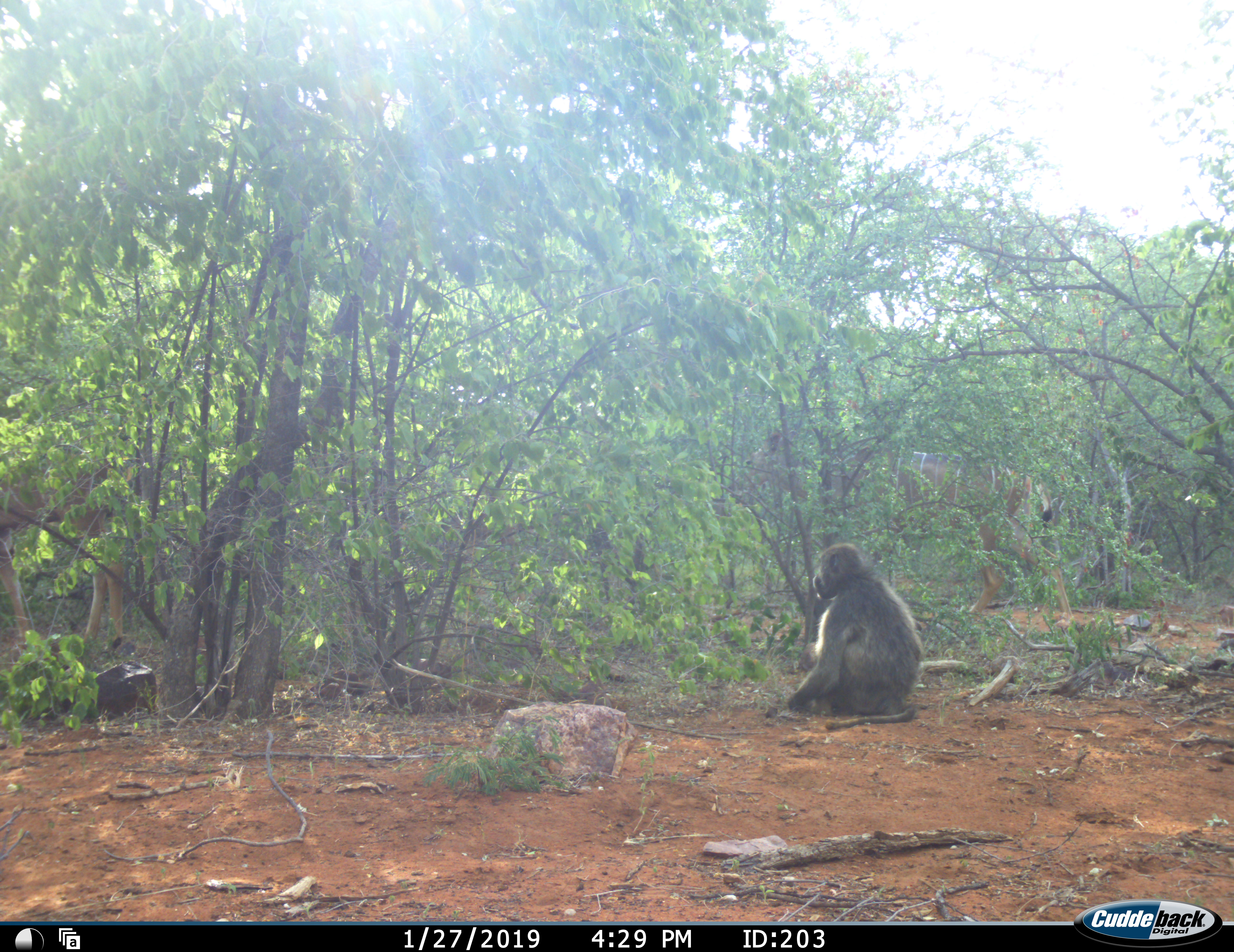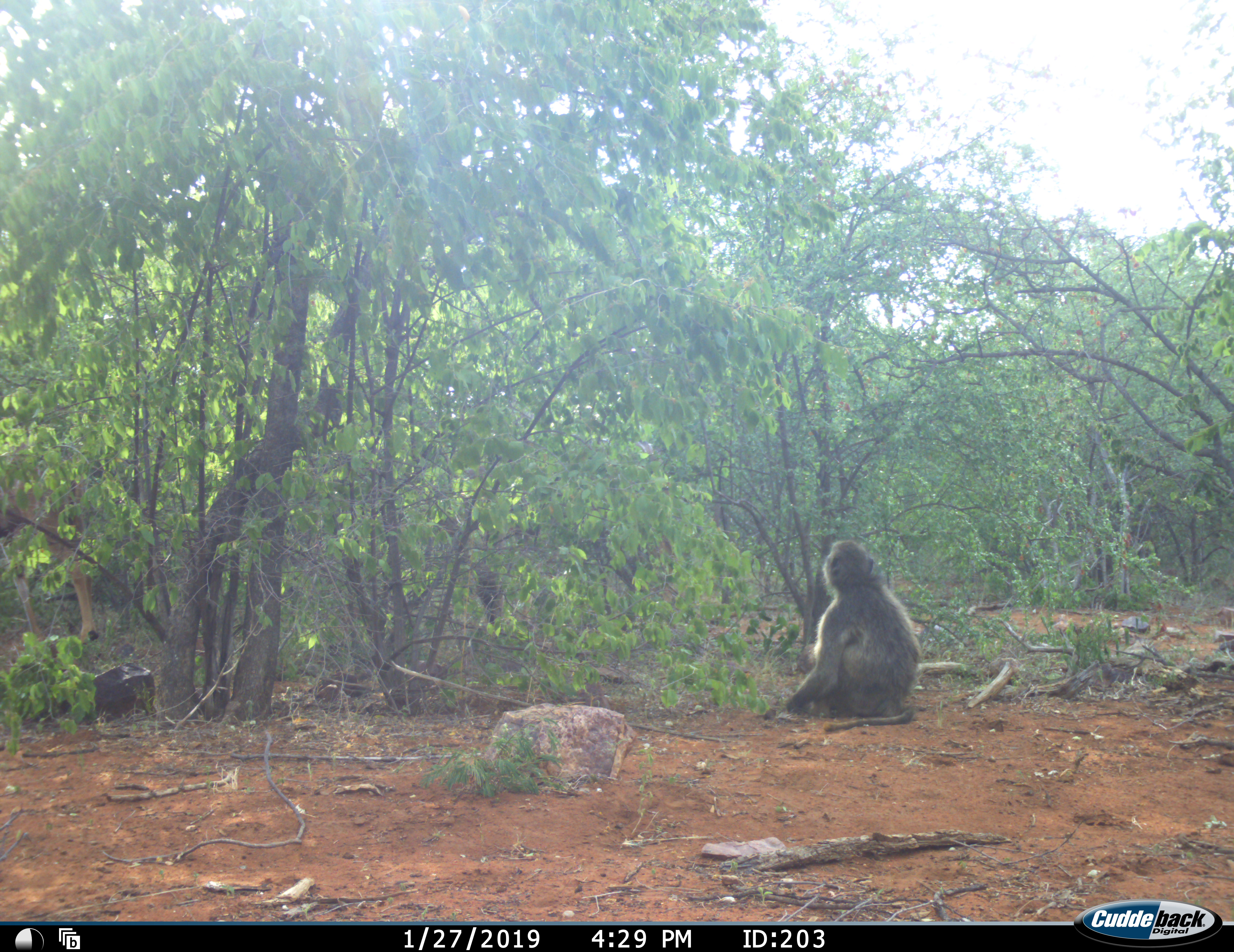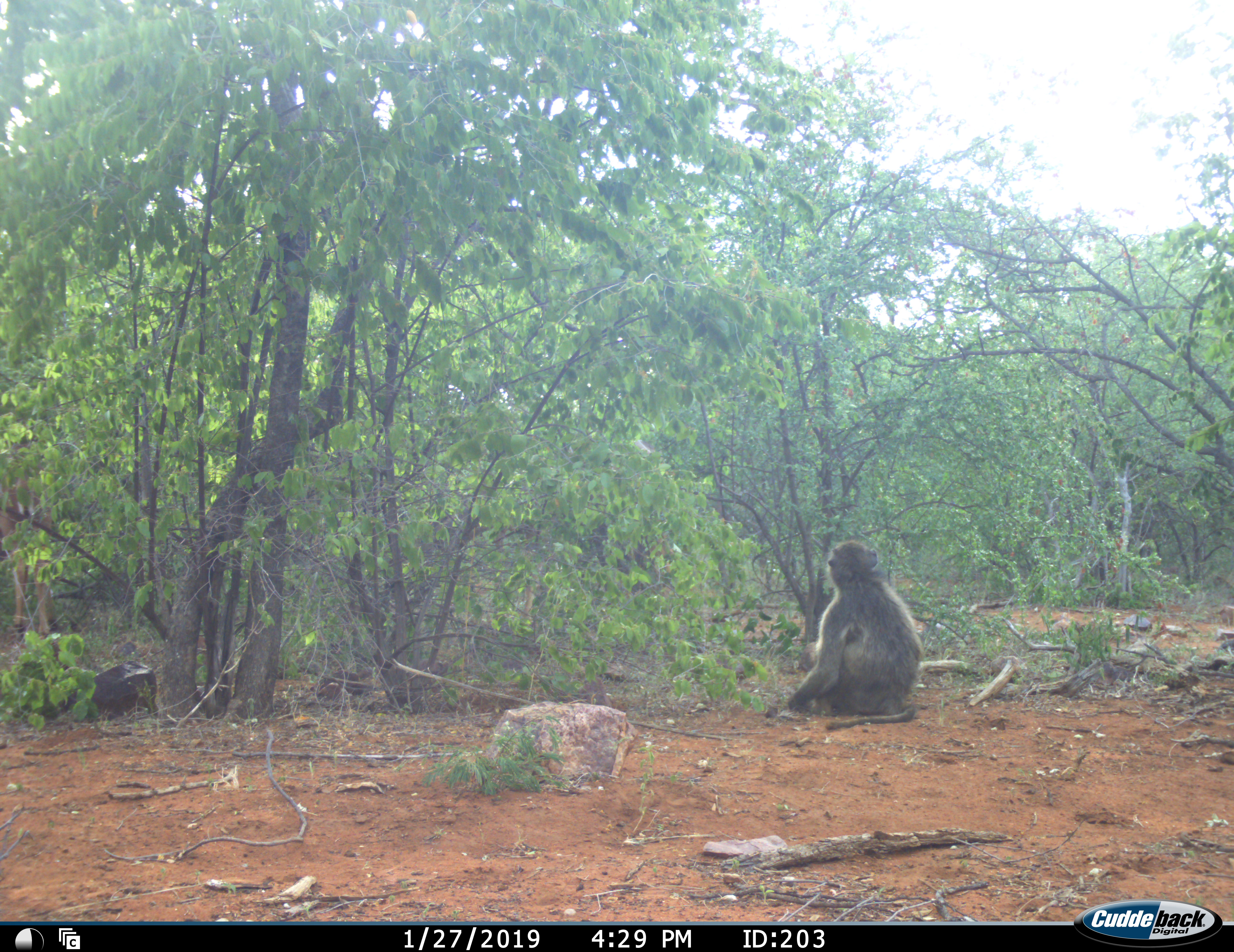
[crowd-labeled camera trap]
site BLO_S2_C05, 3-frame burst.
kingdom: Animalia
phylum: Chordata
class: Mammalia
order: Primates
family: Cercopithecidae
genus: Papio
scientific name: Papio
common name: baboon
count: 1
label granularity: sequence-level